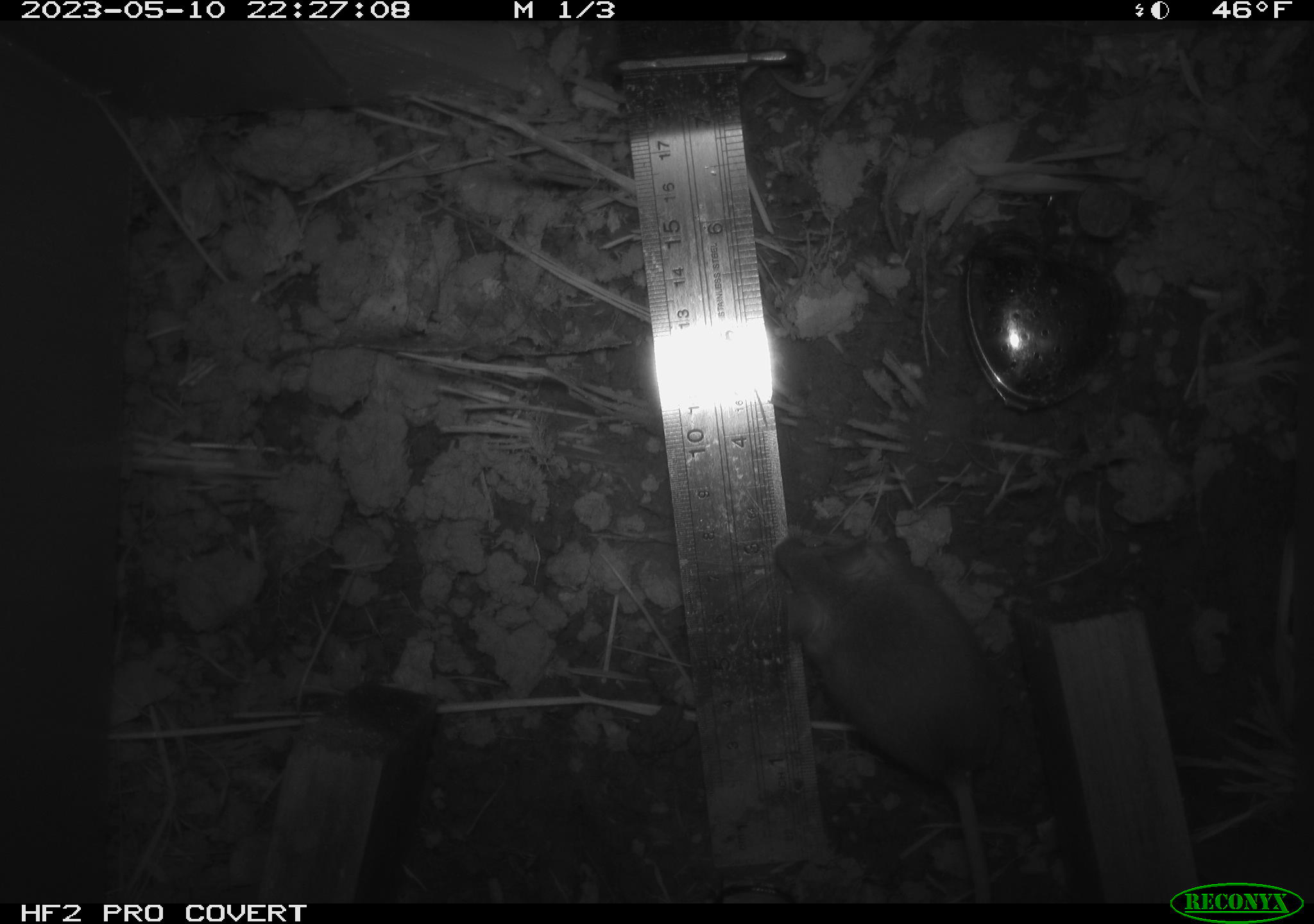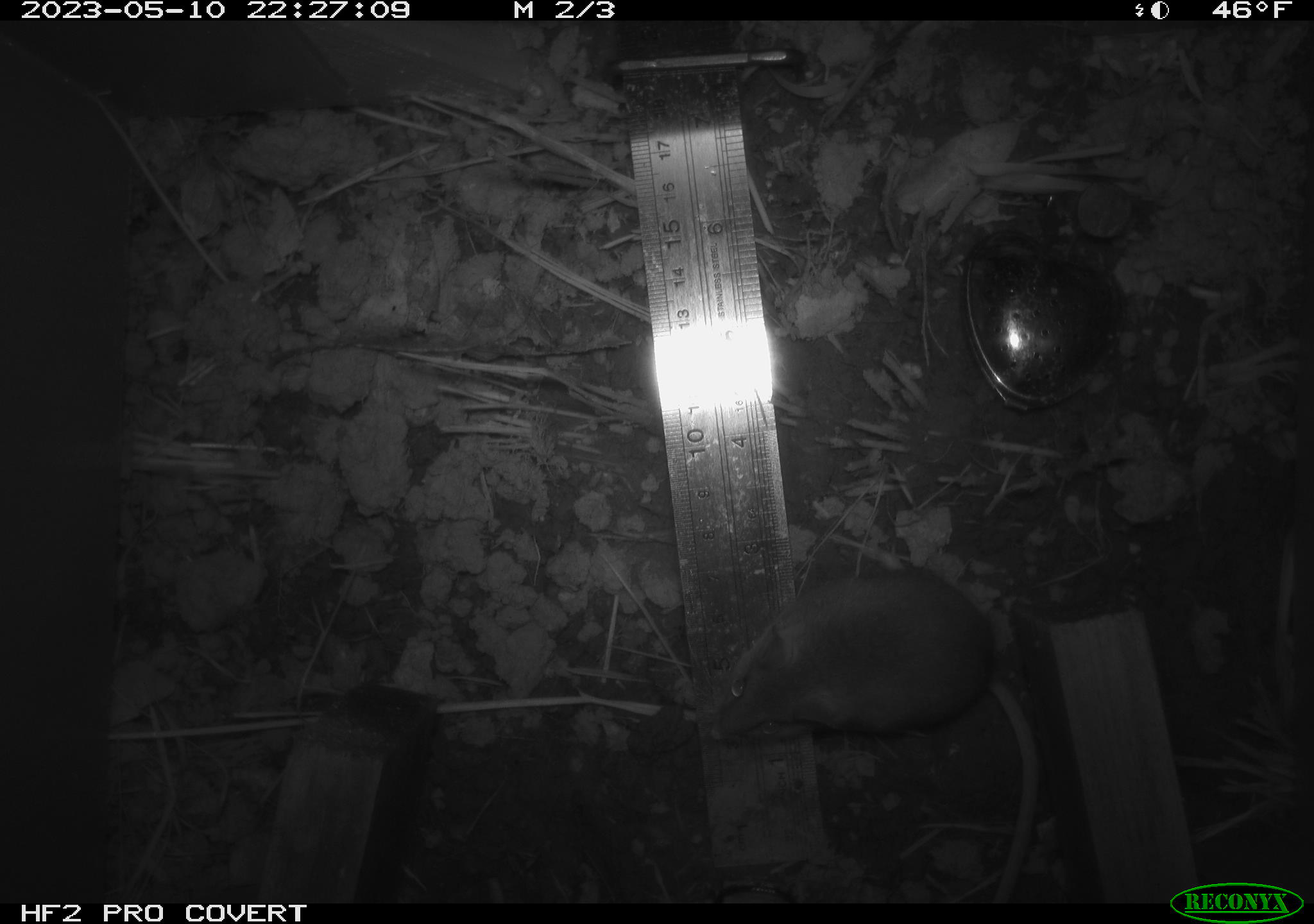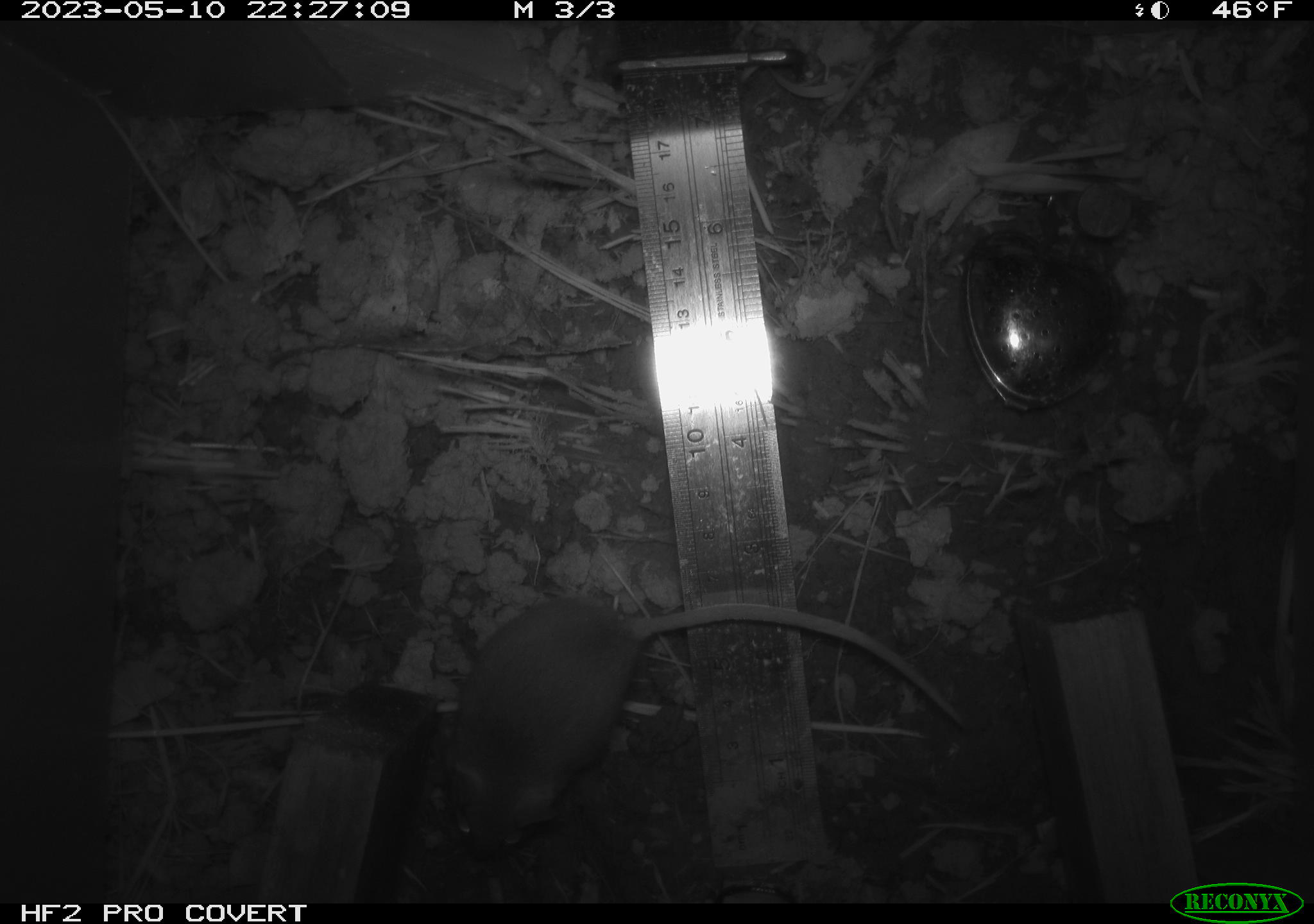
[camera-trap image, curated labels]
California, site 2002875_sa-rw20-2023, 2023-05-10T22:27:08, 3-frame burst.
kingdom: Animalia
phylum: Chordata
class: Mammalia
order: Rodentia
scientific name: Rodentia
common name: mouse species